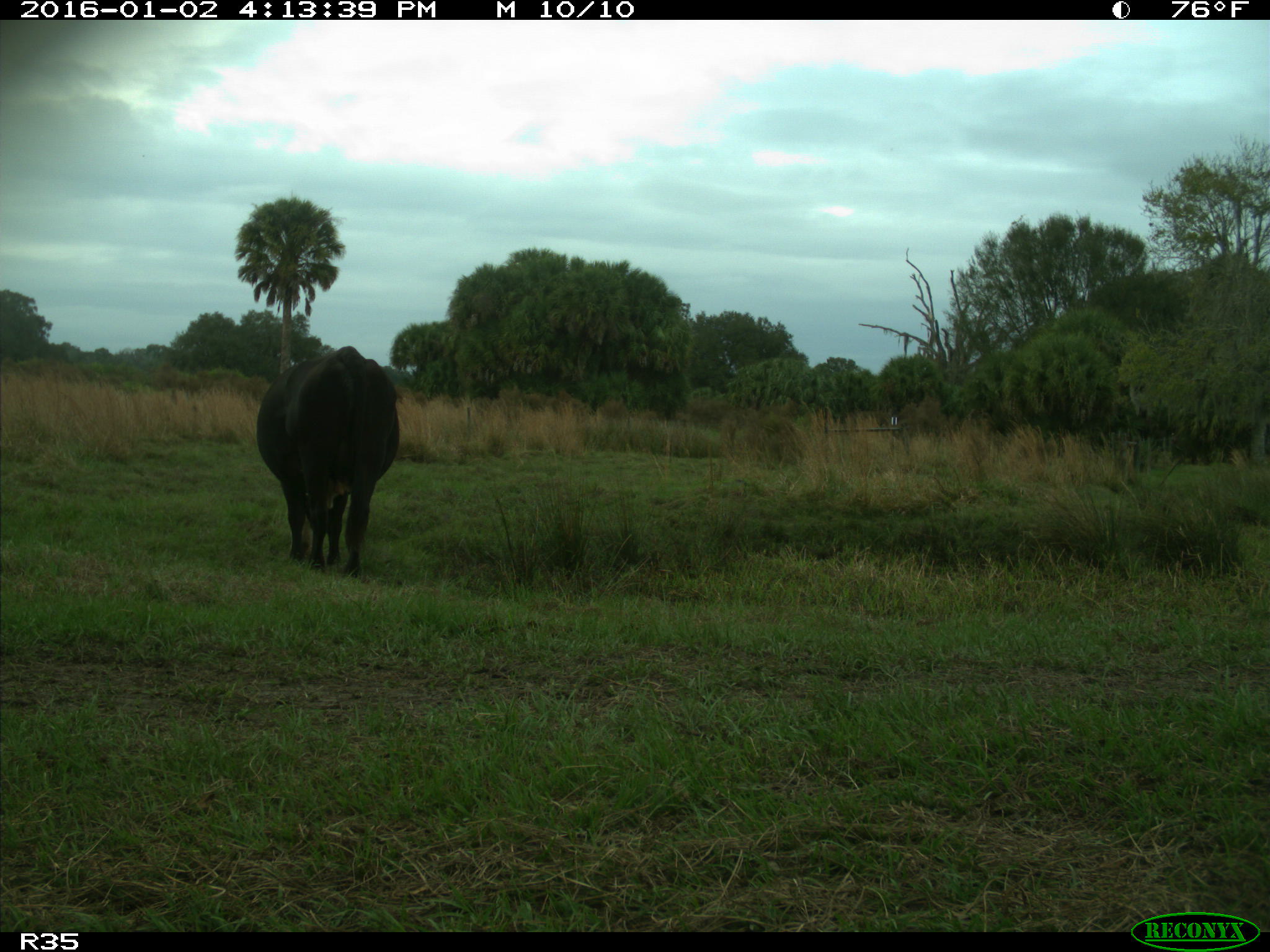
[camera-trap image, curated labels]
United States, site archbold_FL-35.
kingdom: Animalia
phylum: Chordata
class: Mammalia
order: Artiodactyla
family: Bovidae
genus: Bos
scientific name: Bos taurus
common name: domestic cow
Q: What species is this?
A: Bos taurus (domestic cow).